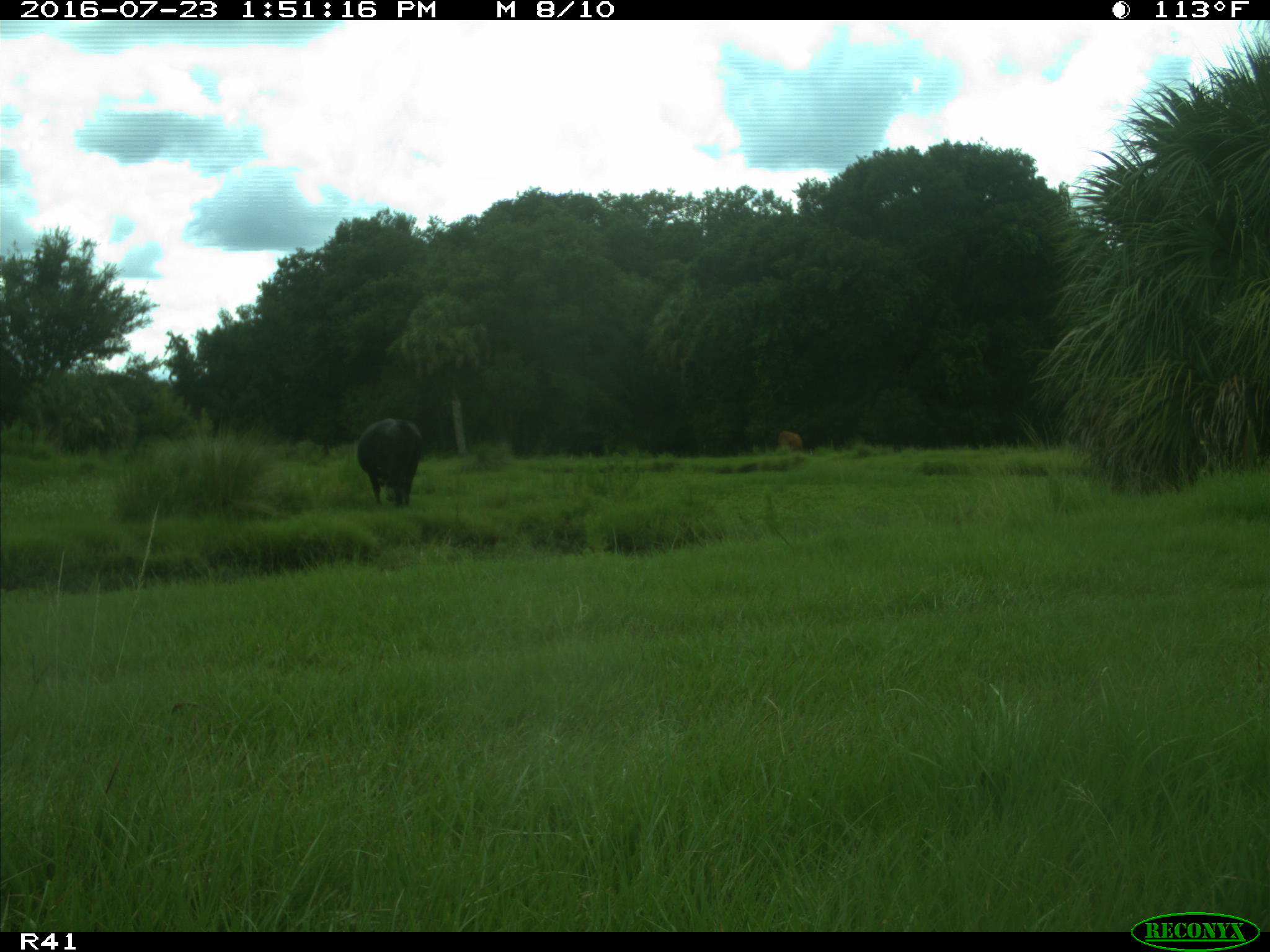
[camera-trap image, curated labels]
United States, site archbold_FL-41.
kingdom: Animalia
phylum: Chordata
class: Mammalia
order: Artiodactyla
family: Bovidae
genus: Bos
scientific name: Bos taurus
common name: domestic cow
Bos taurus (domestic cow).